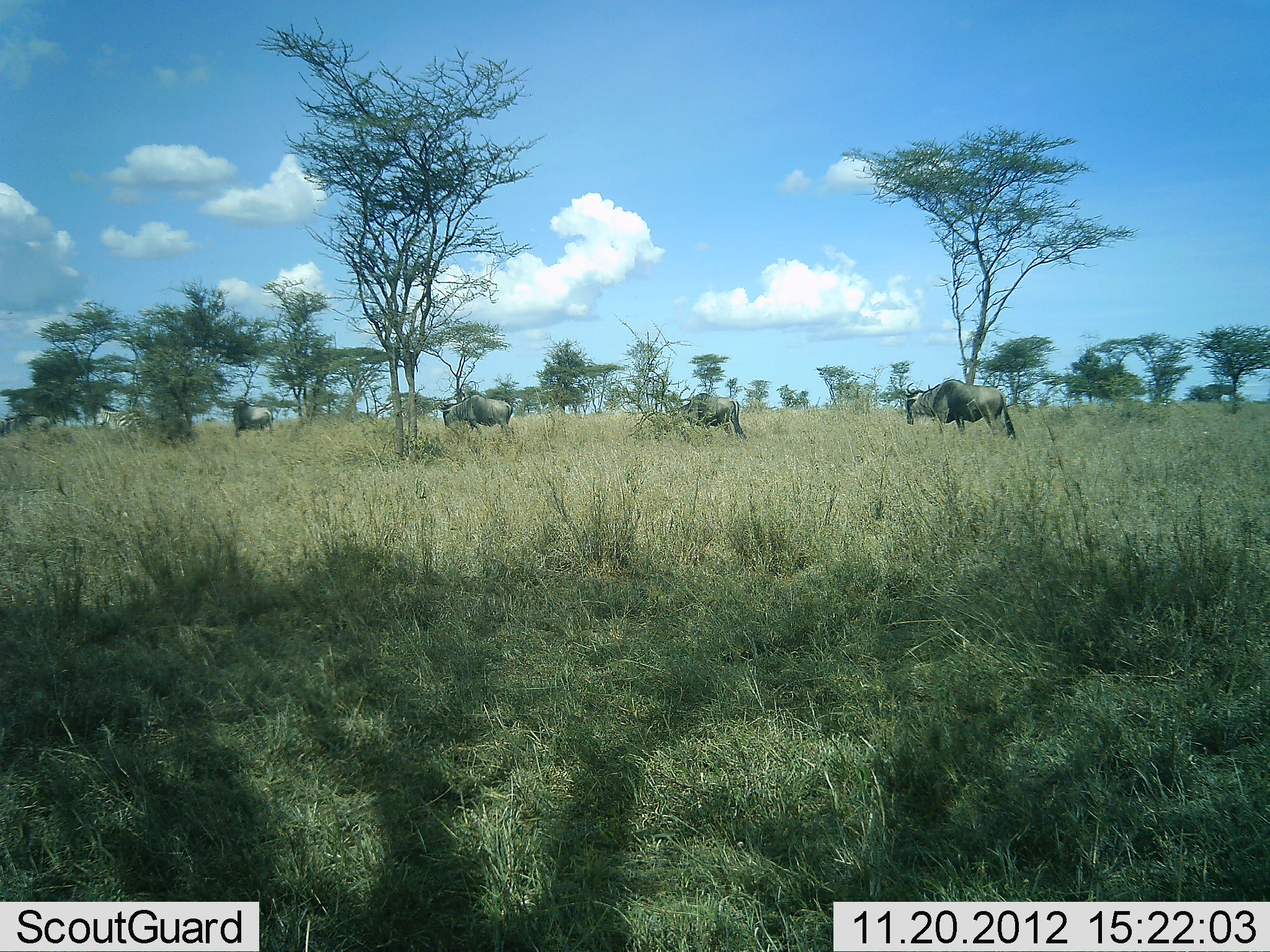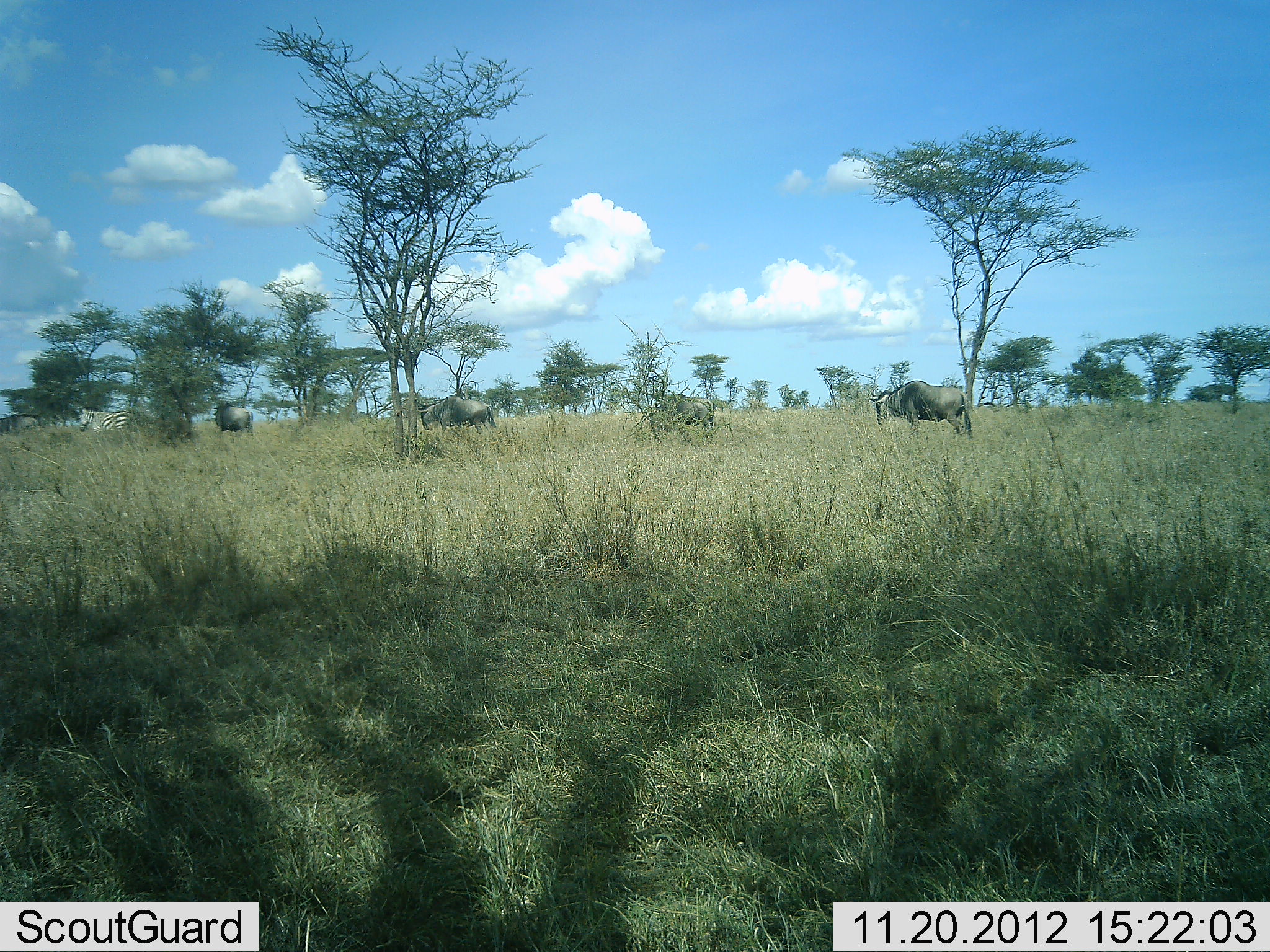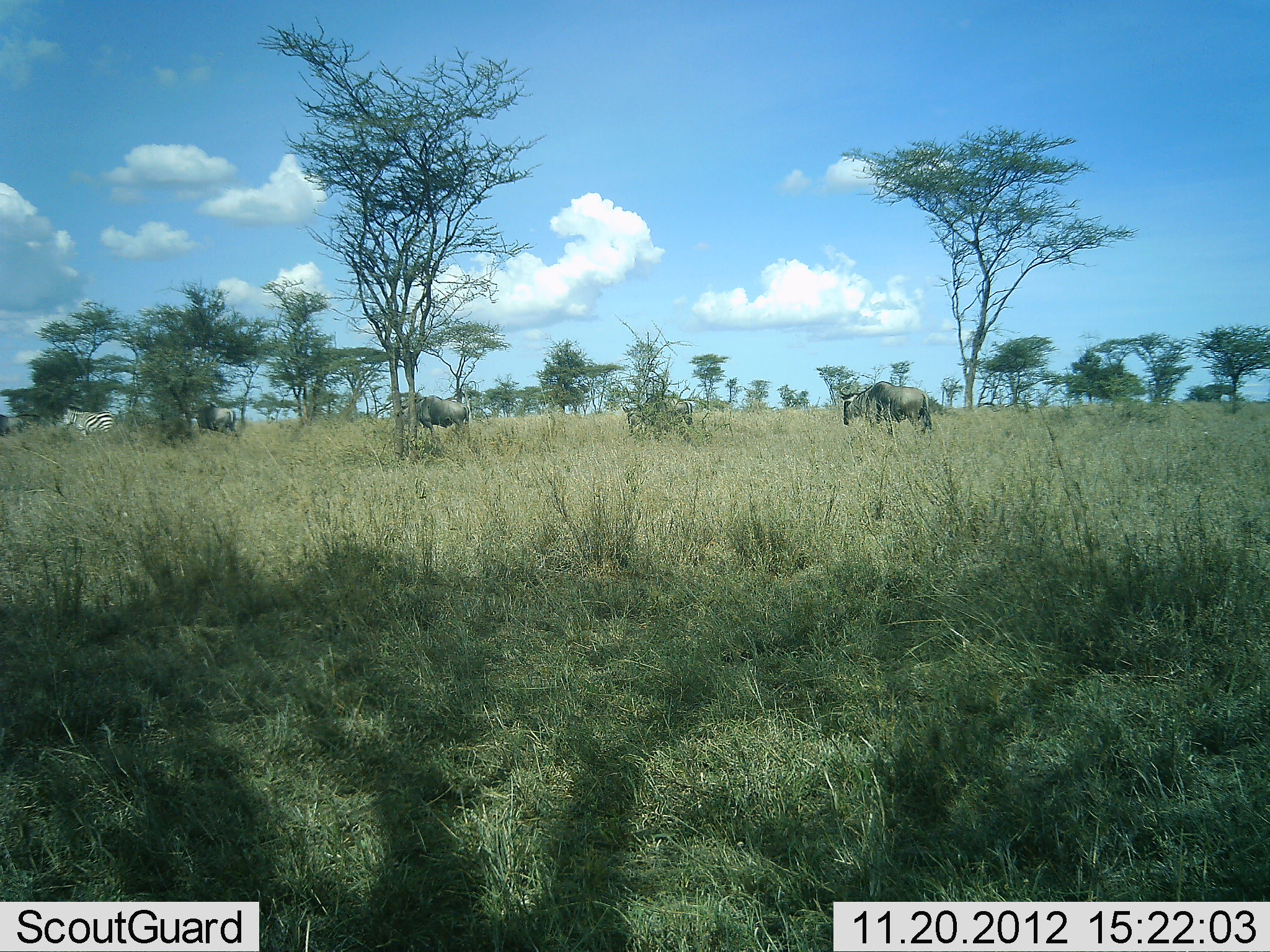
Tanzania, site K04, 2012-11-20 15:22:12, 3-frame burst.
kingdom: Animalia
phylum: Chordata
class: Mammalia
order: Artiodactyla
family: Bovidae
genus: Connochaetes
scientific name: Connochaetes taurinus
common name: blue wildebeest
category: wildebeest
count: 5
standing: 0%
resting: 0%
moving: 91%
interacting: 0%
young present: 0%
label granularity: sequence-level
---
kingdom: Animalia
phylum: Chordata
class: Mammalia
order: Perissodactyla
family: Equidae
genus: Equus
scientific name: Equus quagga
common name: plains zebra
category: zebra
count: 1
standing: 0%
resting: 0%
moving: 100%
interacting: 0%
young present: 0%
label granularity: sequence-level